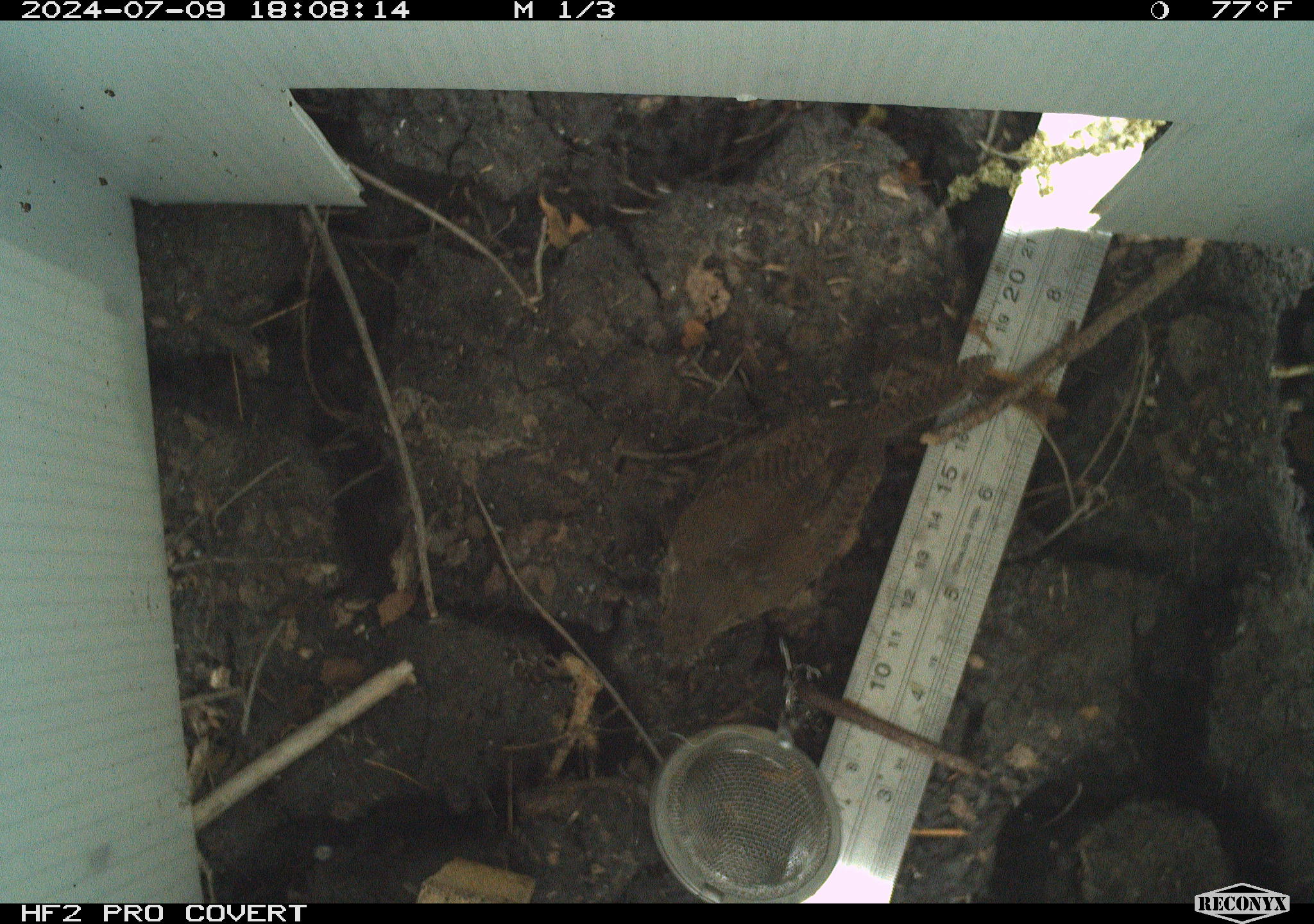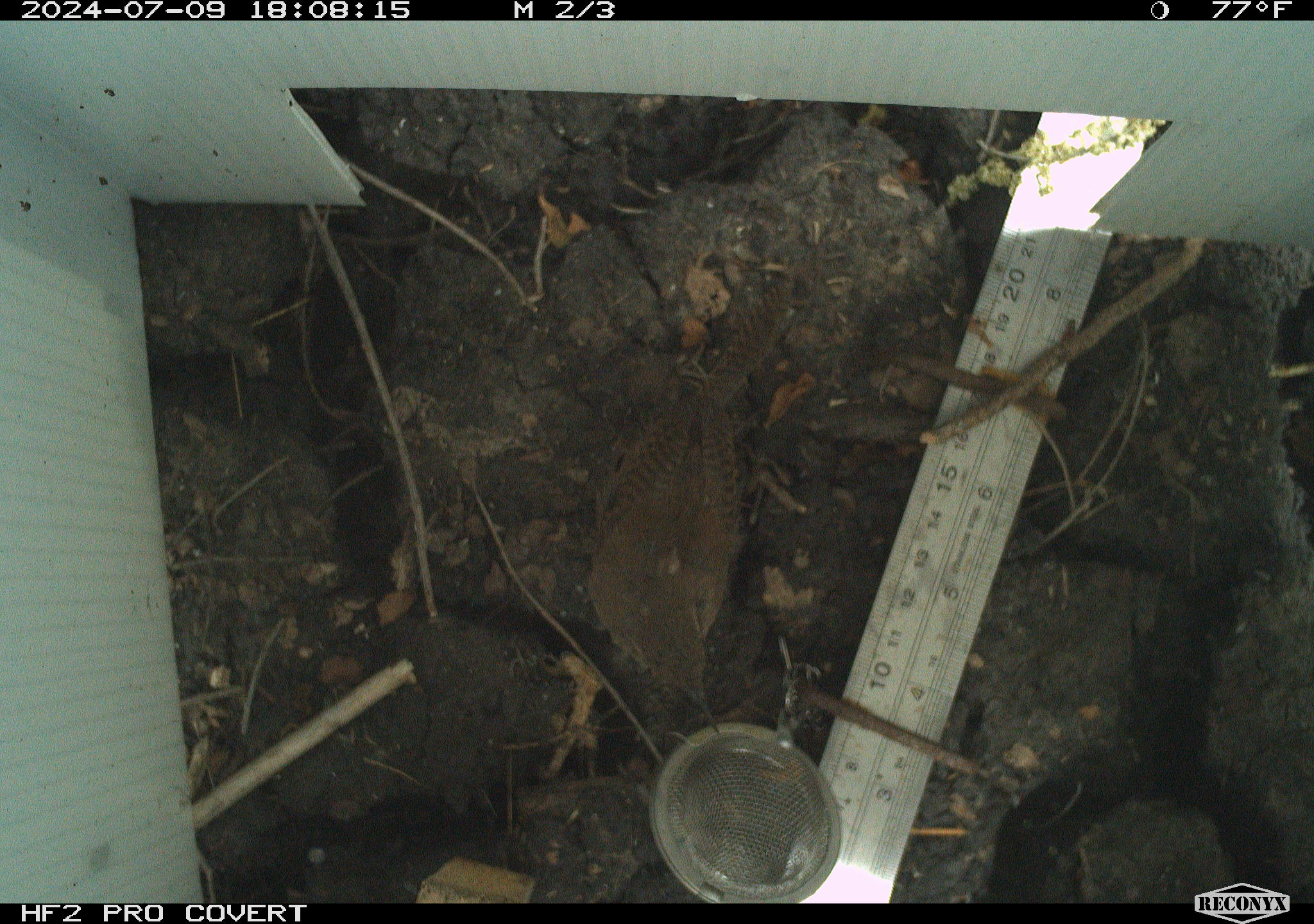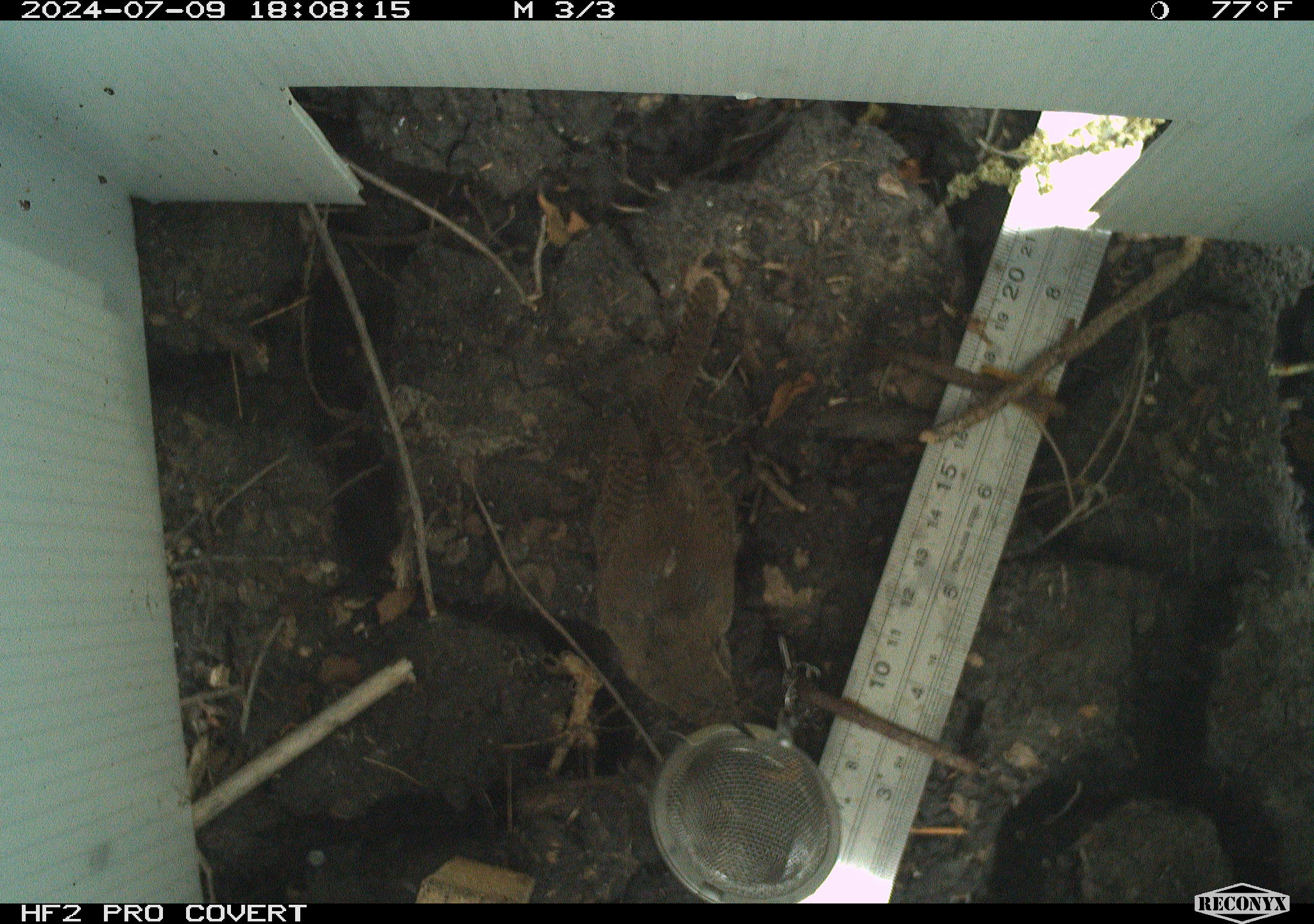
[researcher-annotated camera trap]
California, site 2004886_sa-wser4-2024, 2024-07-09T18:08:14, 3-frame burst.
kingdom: Animalia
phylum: Chordata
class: Aves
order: Passeriformes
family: Troglodytidae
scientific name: Troglodytidae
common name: wren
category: troglodytidae family